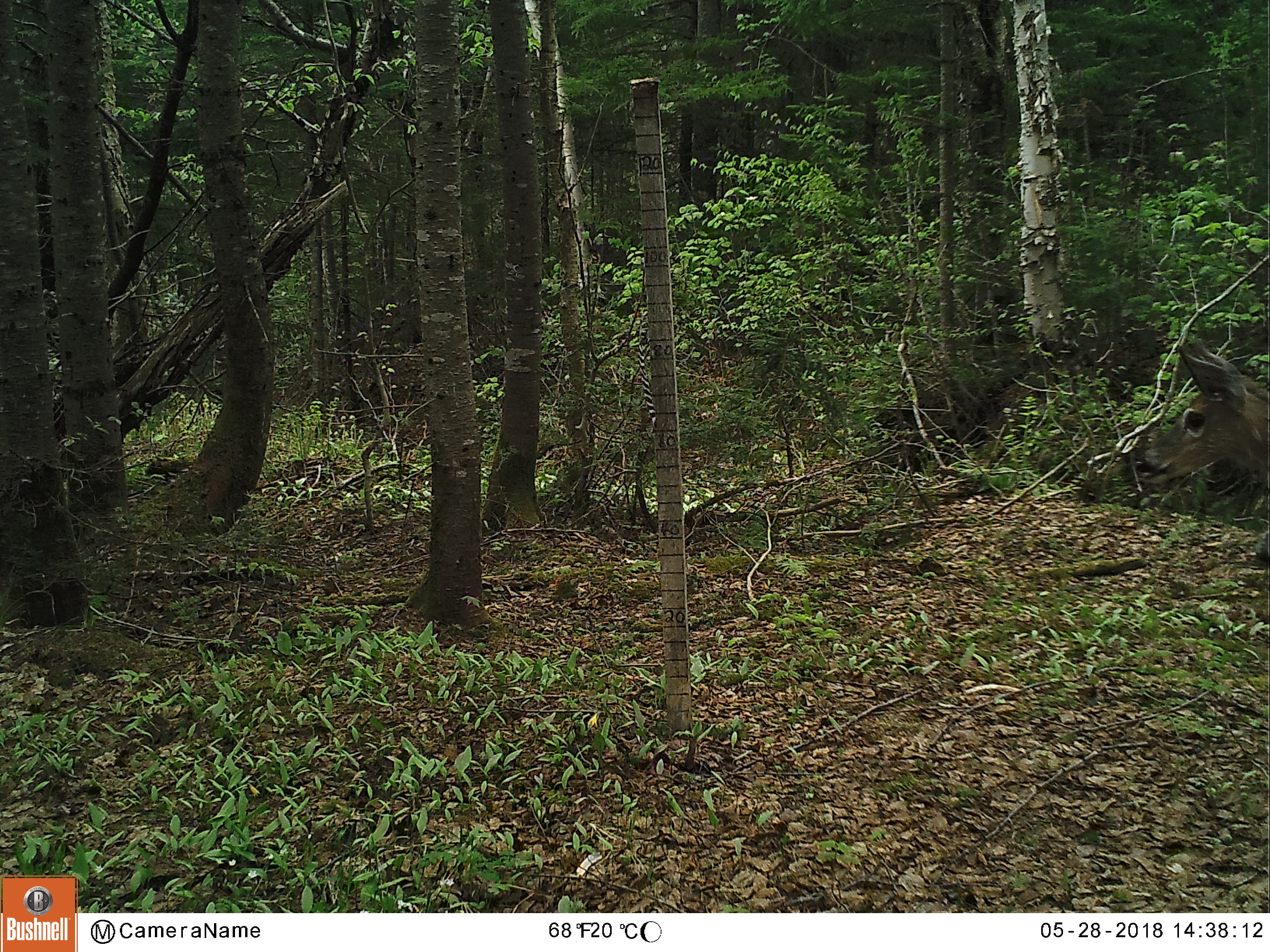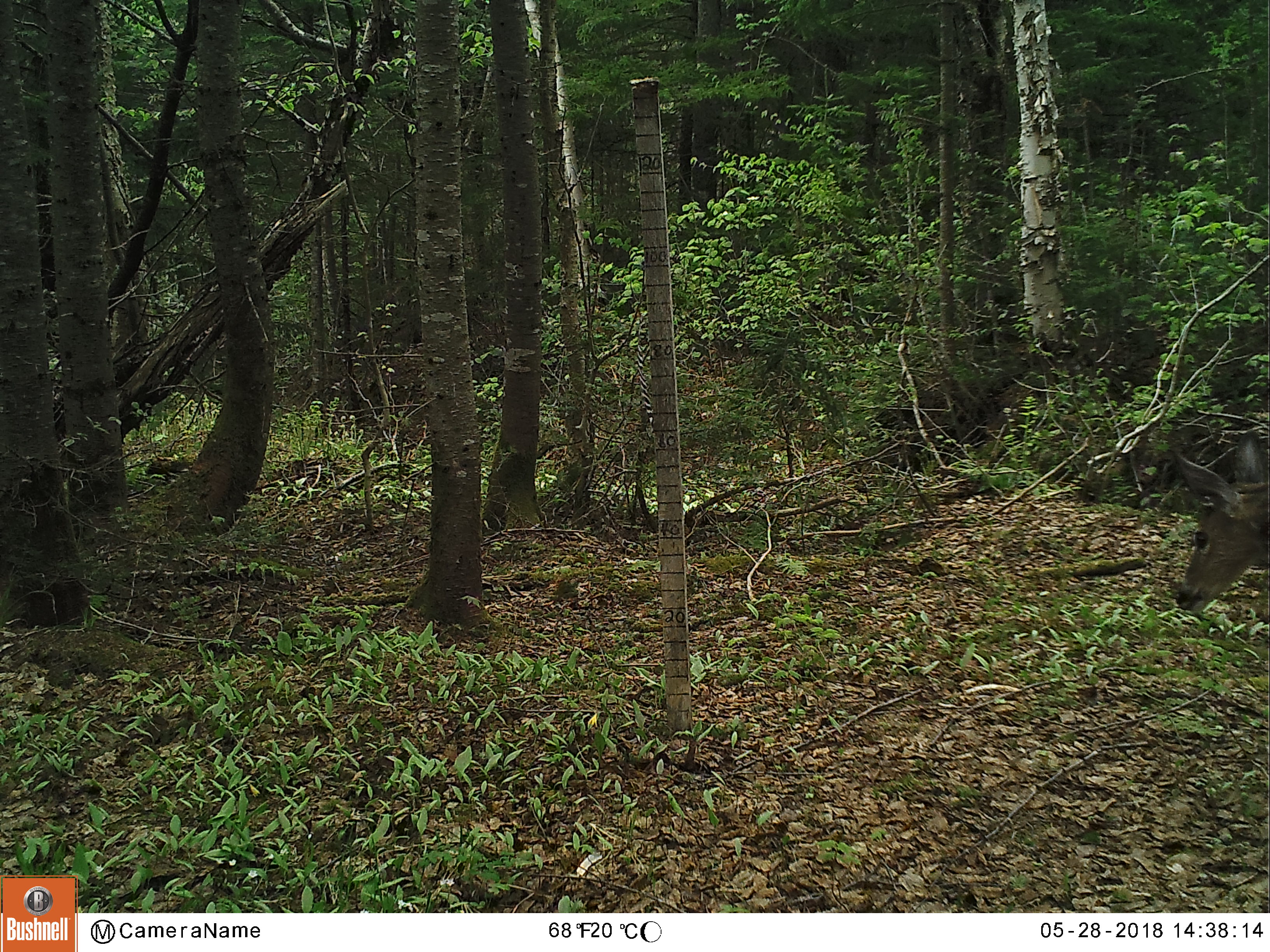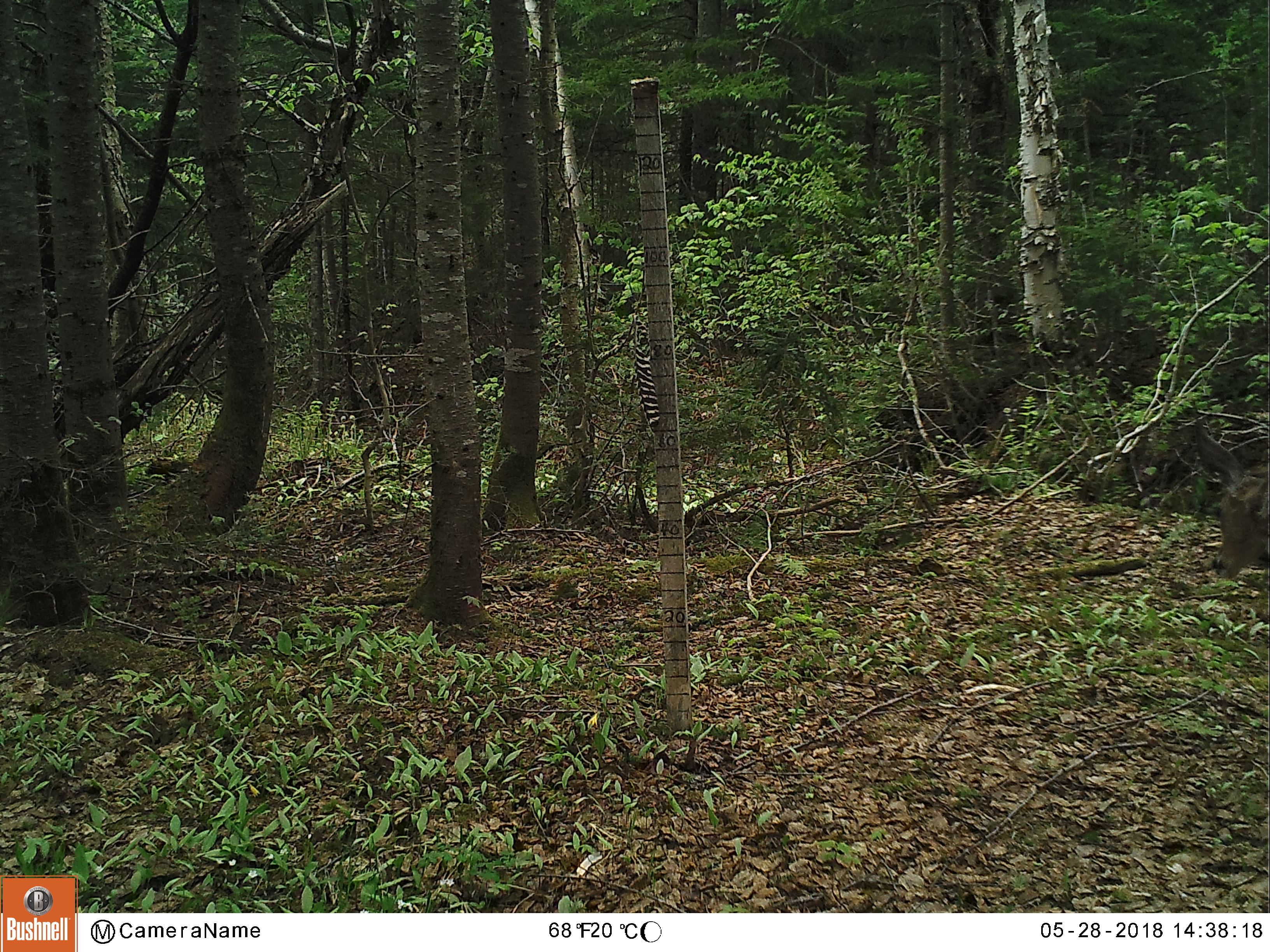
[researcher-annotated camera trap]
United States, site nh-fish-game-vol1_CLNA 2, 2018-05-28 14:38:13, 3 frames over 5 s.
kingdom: Animalia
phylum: Chordata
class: Mammalia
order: Artiodactyla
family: Cervidae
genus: Odocoileus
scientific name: Odocoileus virginianus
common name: white-tailed deer